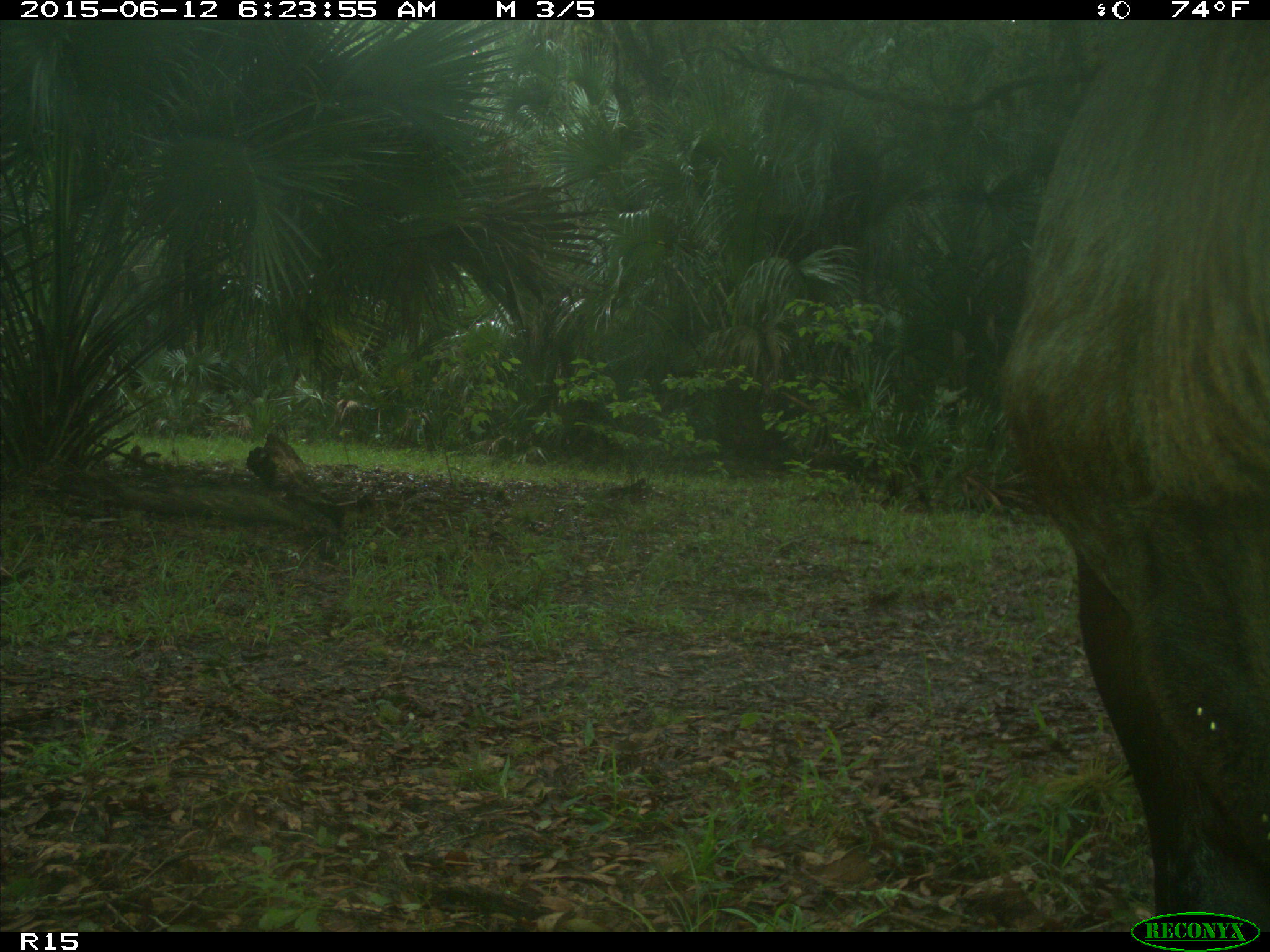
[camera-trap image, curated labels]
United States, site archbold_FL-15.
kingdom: Animalia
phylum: Chordata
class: Mammalia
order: Artiodactyla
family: Bovidae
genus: Bos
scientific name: Bos taurus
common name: domestic cow